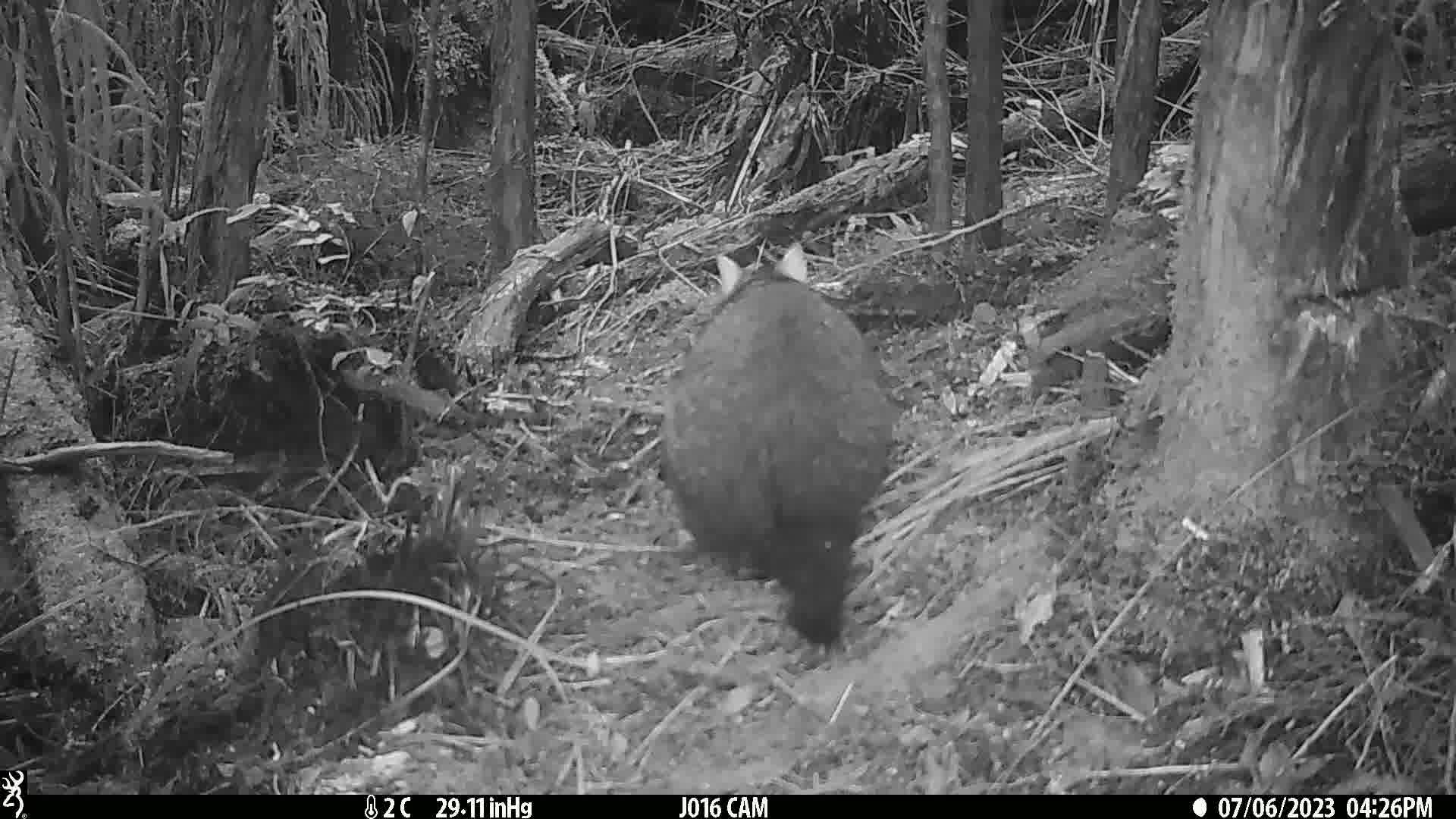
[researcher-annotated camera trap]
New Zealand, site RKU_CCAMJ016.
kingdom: Animalia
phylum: Chordata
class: Mammalia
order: Diprotodontia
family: Phalangeridae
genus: Trichosurus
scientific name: Trichosurus vulpecula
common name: common brushtail possum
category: possum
Possum (common brushtail possum) (Trichosurus vulpecula).